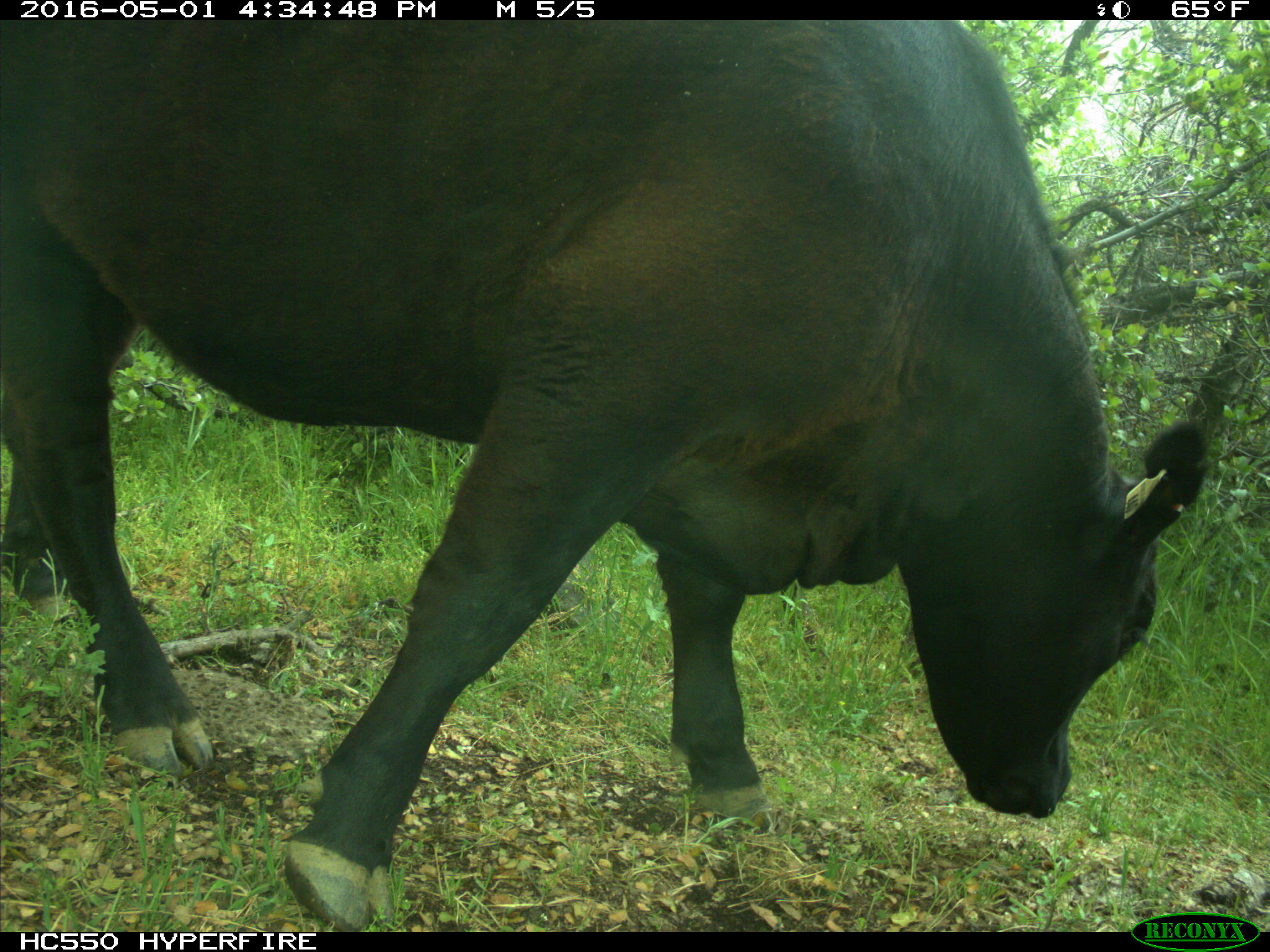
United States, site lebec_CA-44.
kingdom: Animalia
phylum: Chordata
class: Mammalia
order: Artiodactyla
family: Bovidae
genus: Bos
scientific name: Bos taurus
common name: domestic cow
Bos taurus (domestic cow).